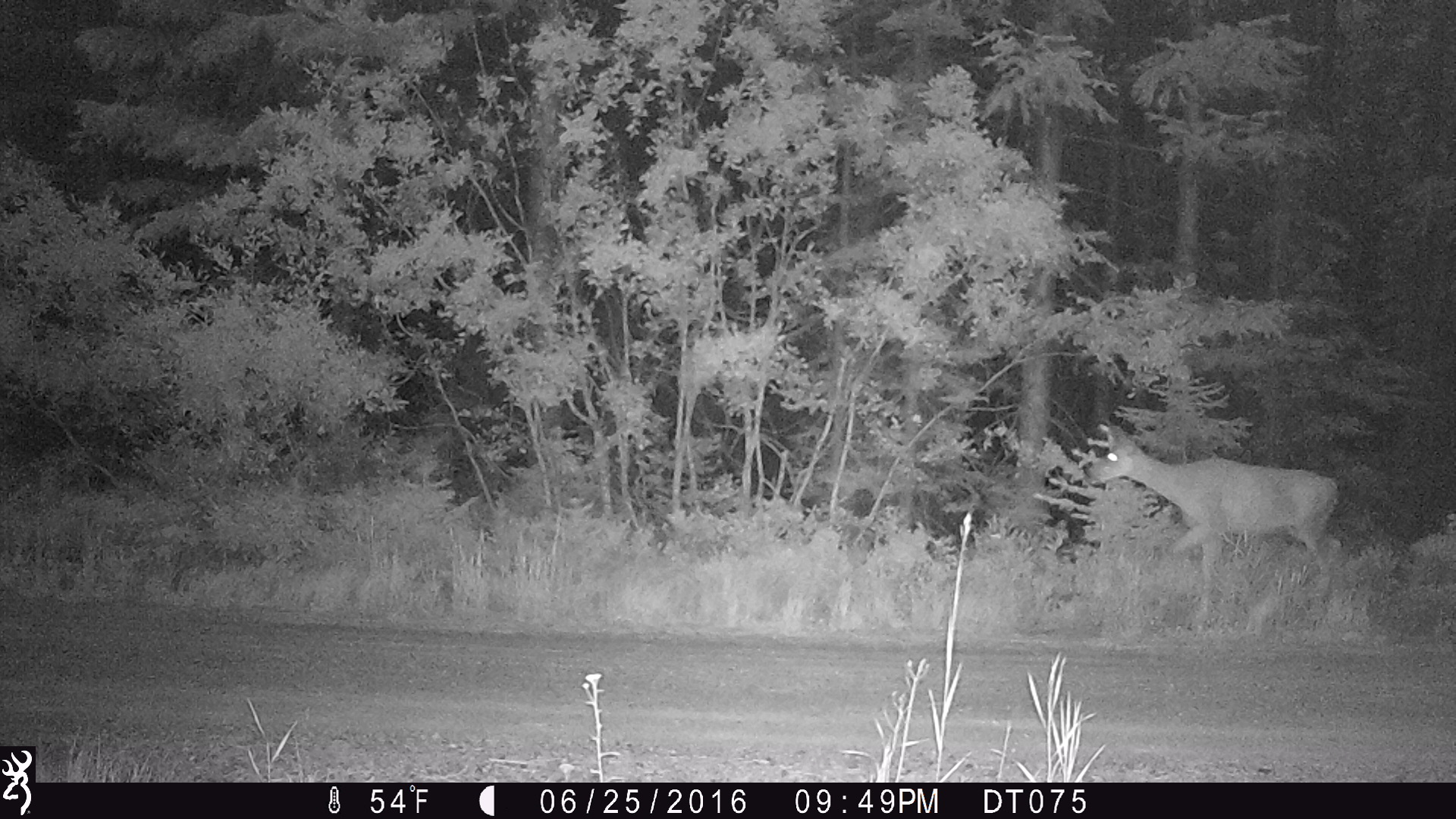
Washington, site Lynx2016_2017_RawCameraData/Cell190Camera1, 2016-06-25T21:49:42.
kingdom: Animalia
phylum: Chordata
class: Mammalia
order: Artiodactyla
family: Cervidae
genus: Odocoileus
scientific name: Odocoileus hemionus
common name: mule deer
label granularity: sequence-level